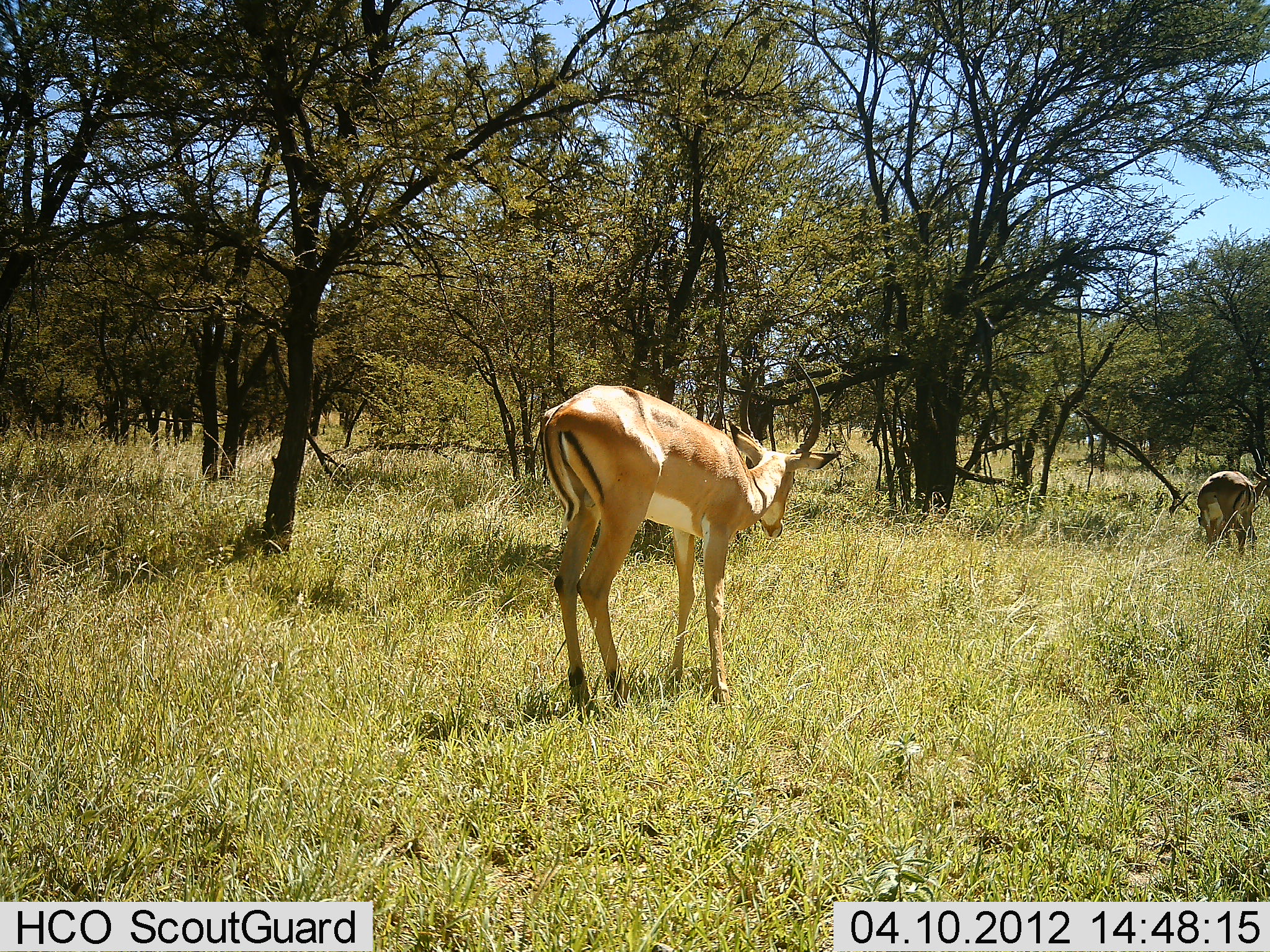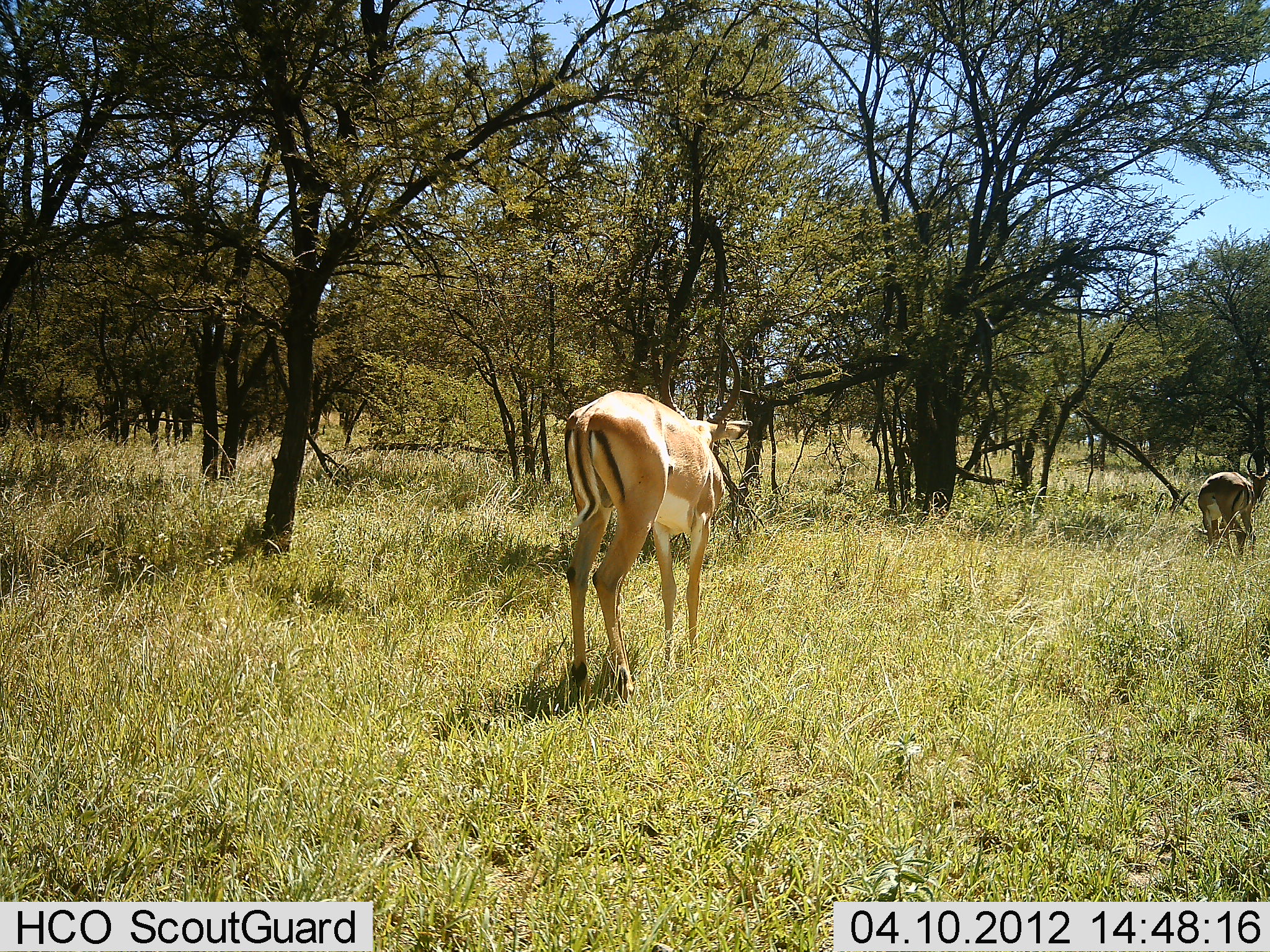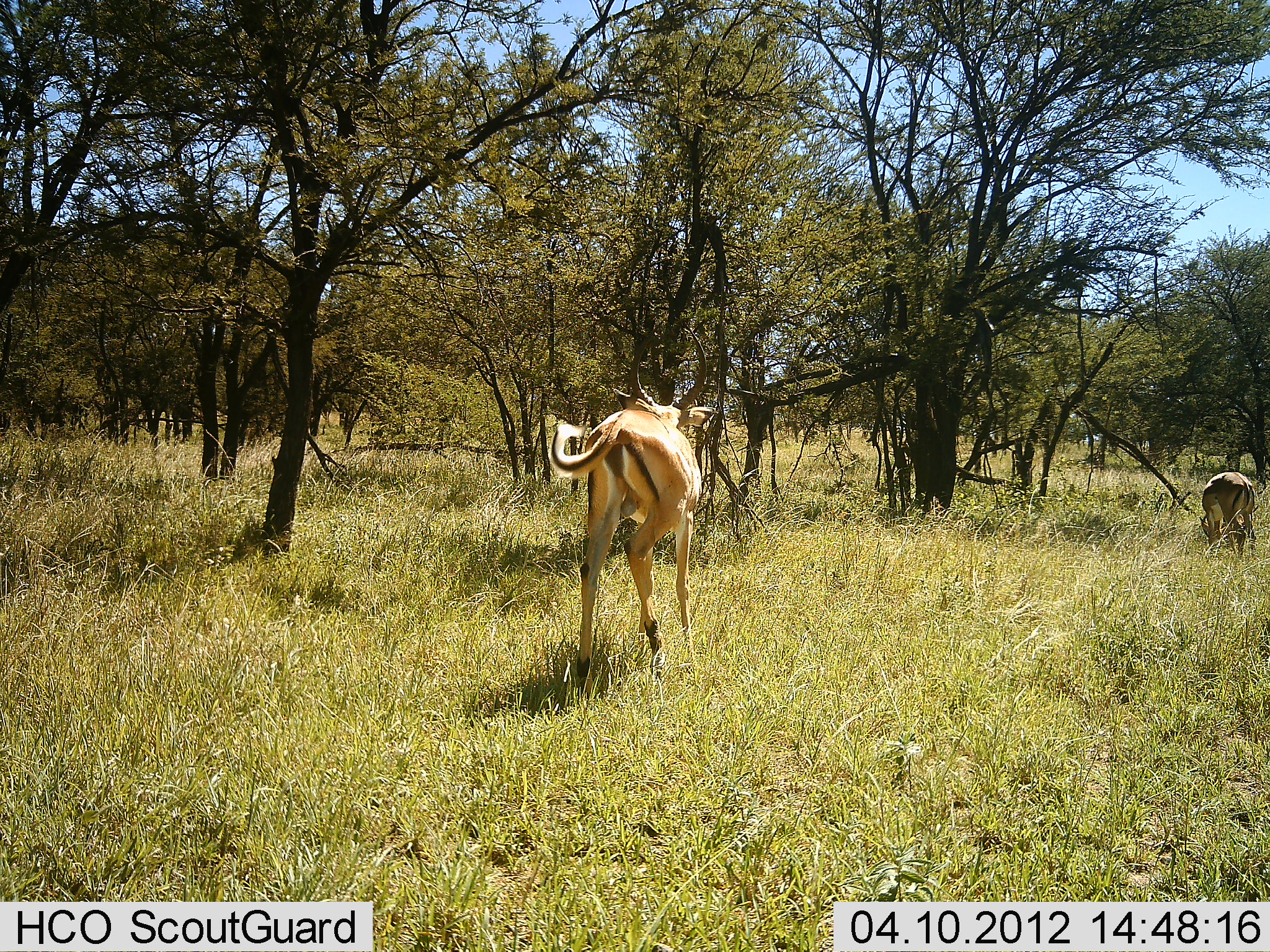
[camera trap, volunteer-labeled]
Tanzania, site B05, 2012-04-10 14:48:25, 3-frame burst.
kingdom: Animalia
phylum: Chordata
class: Mammalia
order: Artiodactyla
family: Bovidae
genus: Aepyceros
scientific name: Aepyceros melampus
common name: impala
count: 2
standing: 53%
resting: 0%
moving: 27%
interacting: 7%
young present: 0%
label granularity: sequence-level